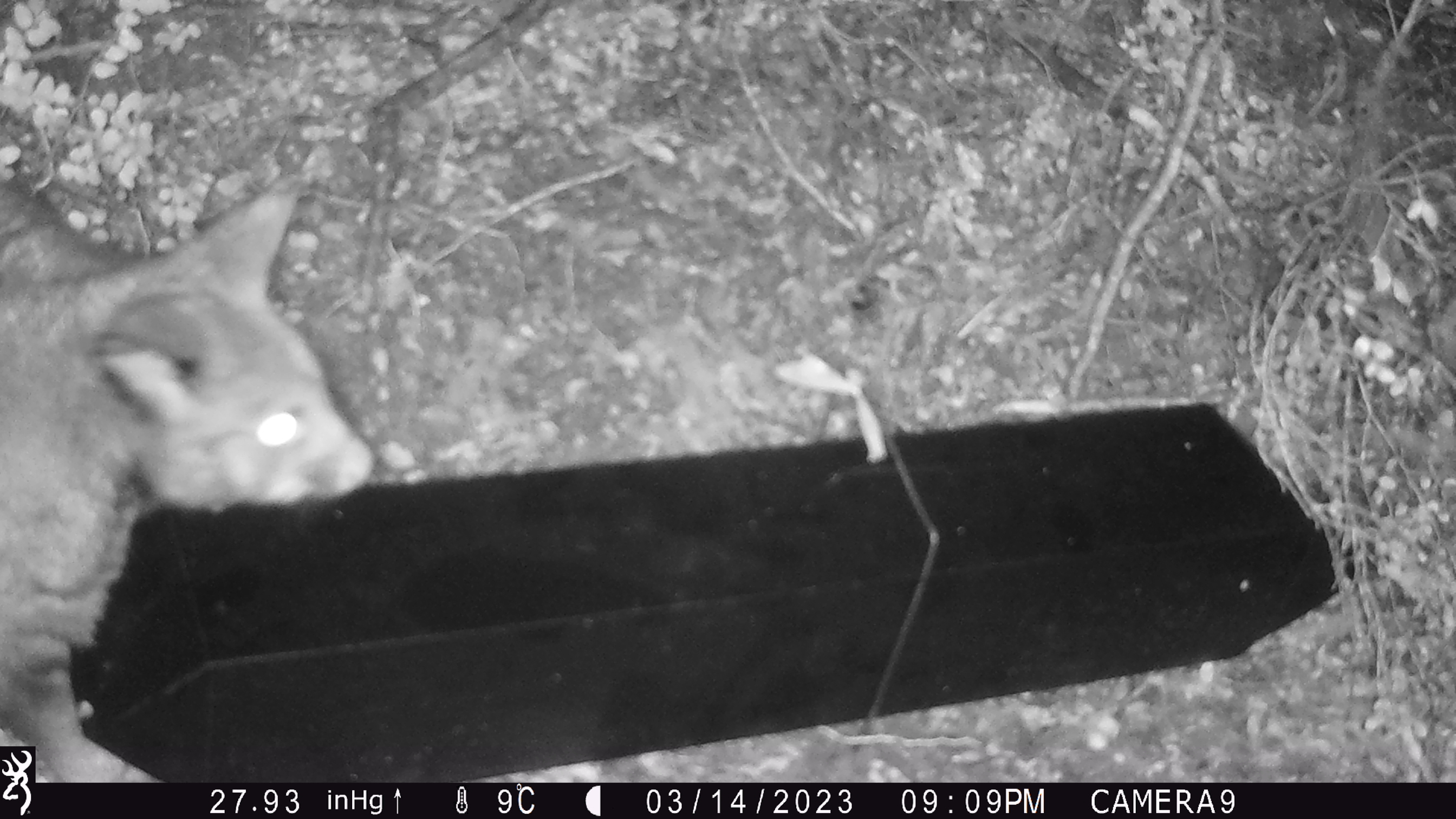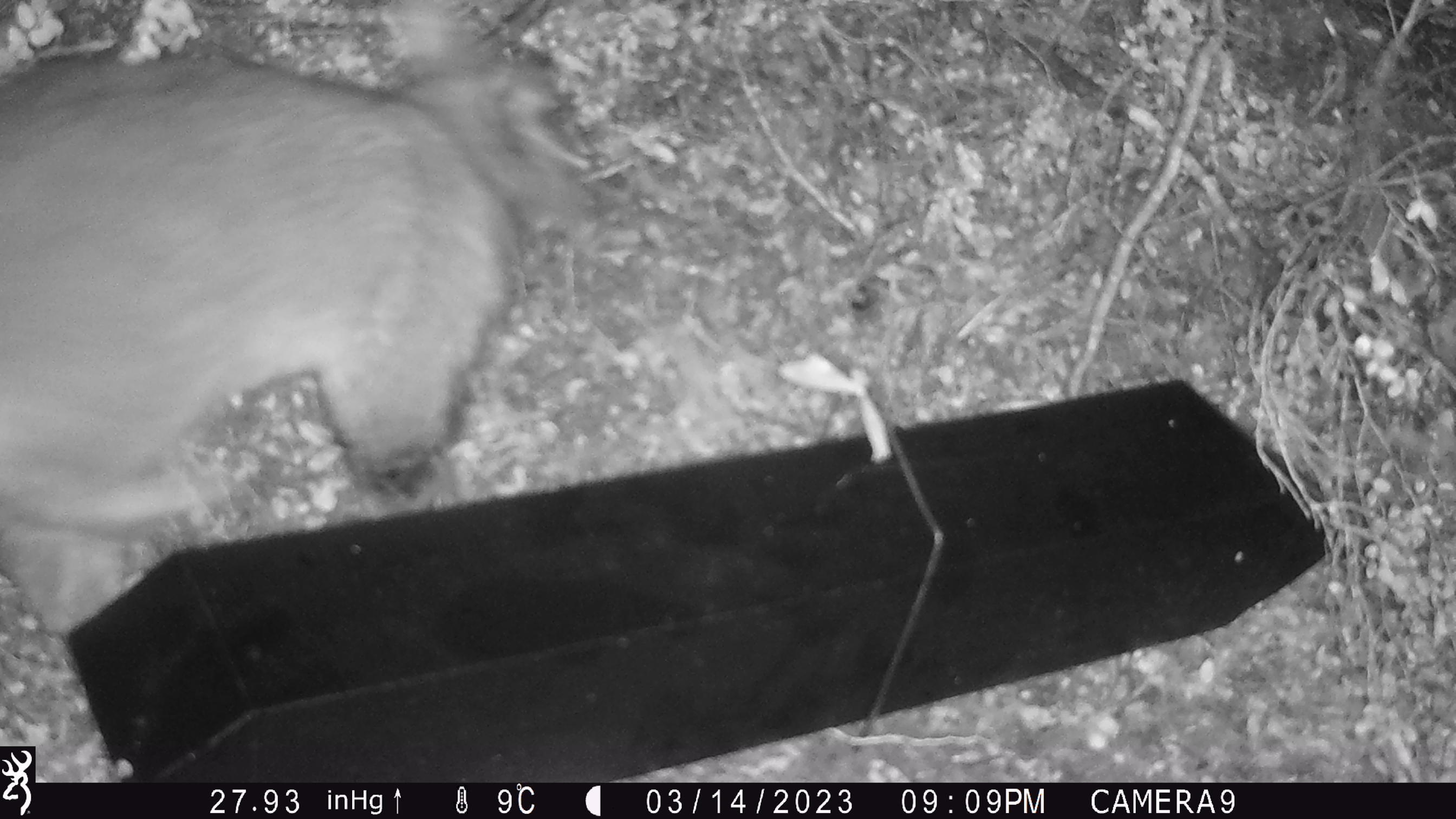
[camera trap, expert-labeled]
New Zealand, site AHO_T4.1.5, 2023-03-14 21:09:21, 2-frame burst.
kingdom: Animalia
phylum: Chordata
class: Mammalia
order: Carnivora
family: Mustelidae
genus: Mustela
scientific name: Mustela erminea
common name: stoat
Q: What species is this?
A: Stoat (Mustela erminea).